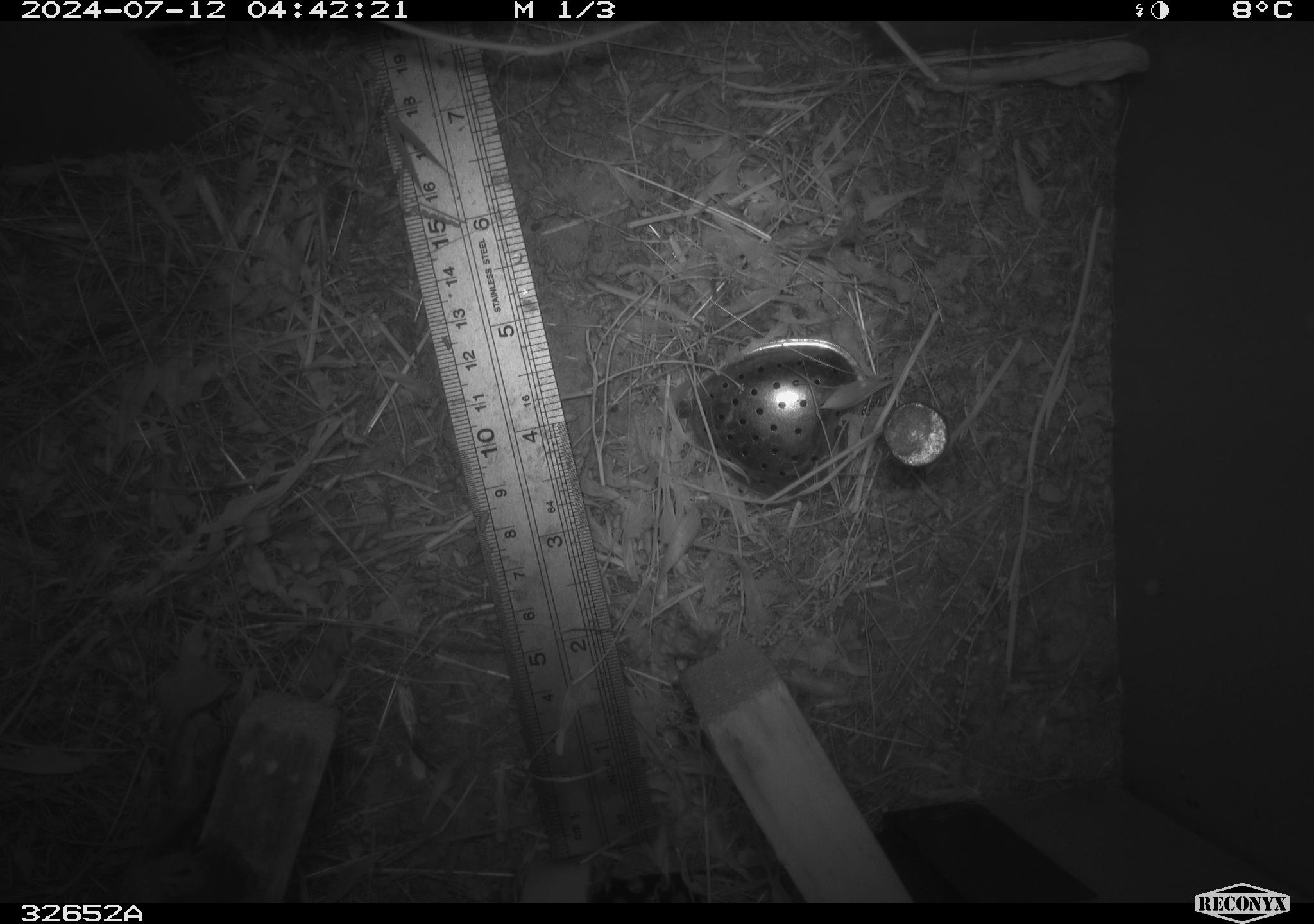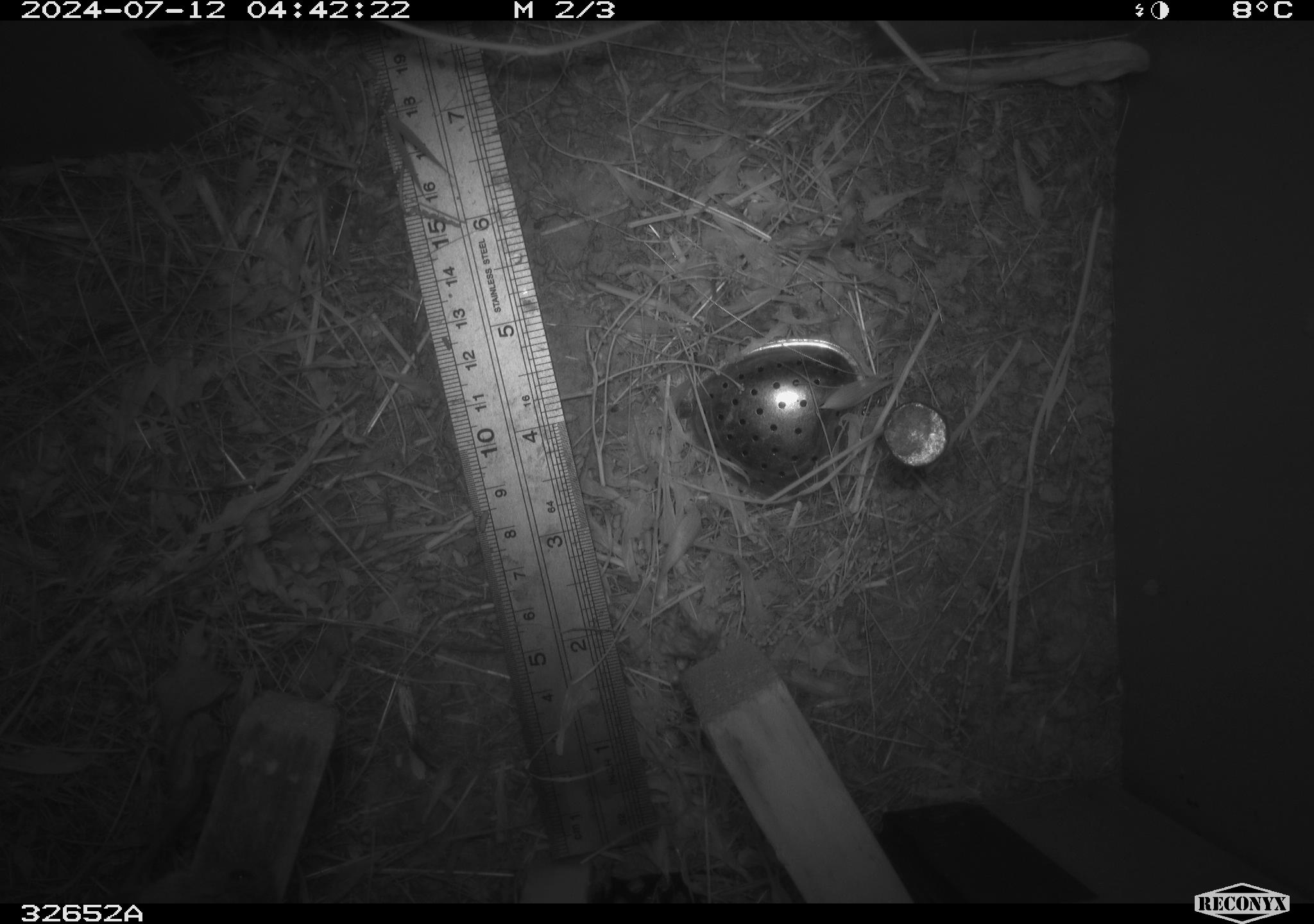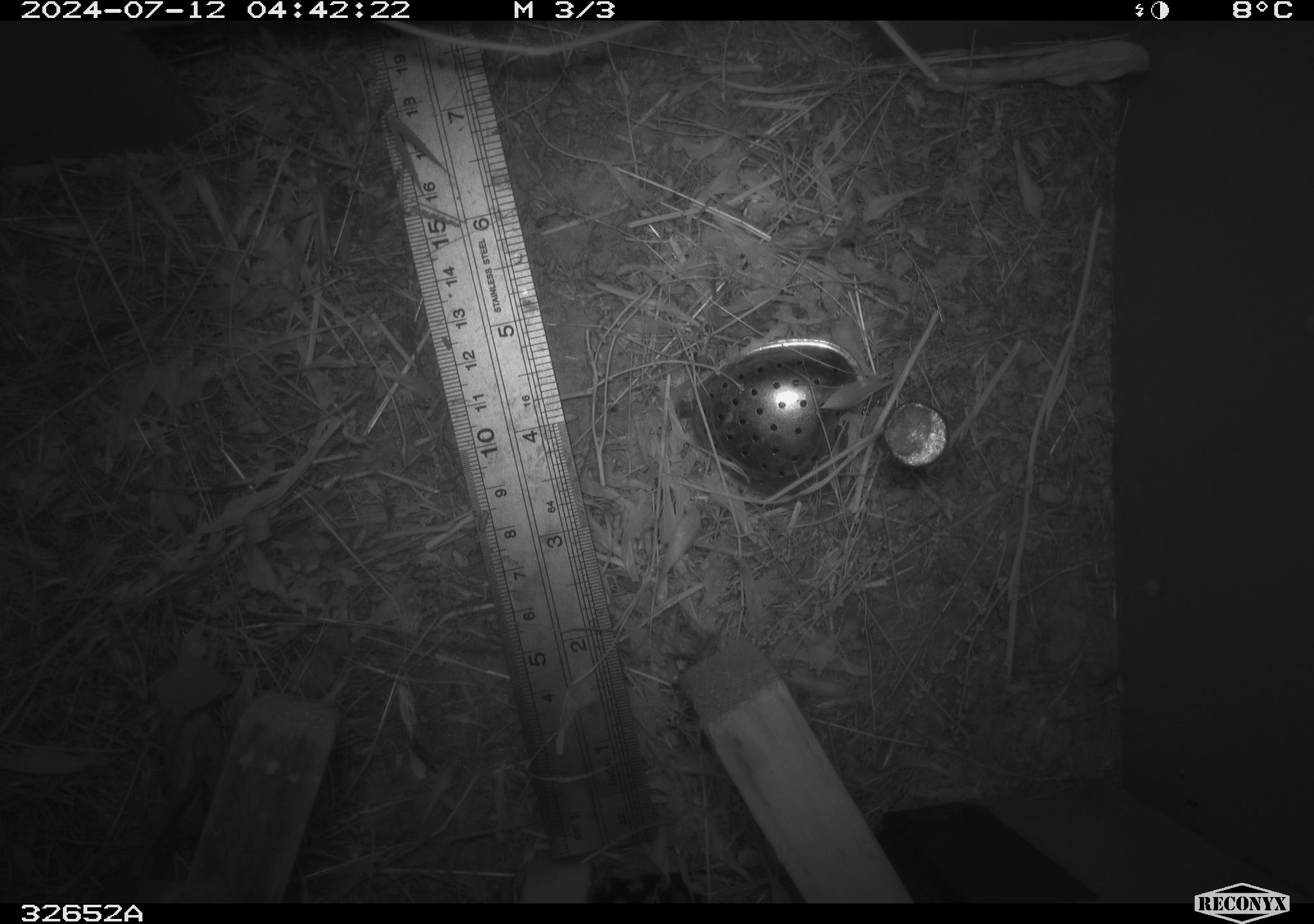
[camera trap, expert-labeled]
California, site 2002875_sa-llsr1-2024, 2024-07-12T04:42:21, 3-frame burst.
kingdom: Animalia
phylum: Chordata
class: Mammalia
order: Rodentia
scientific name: Rodentia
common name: mouse species